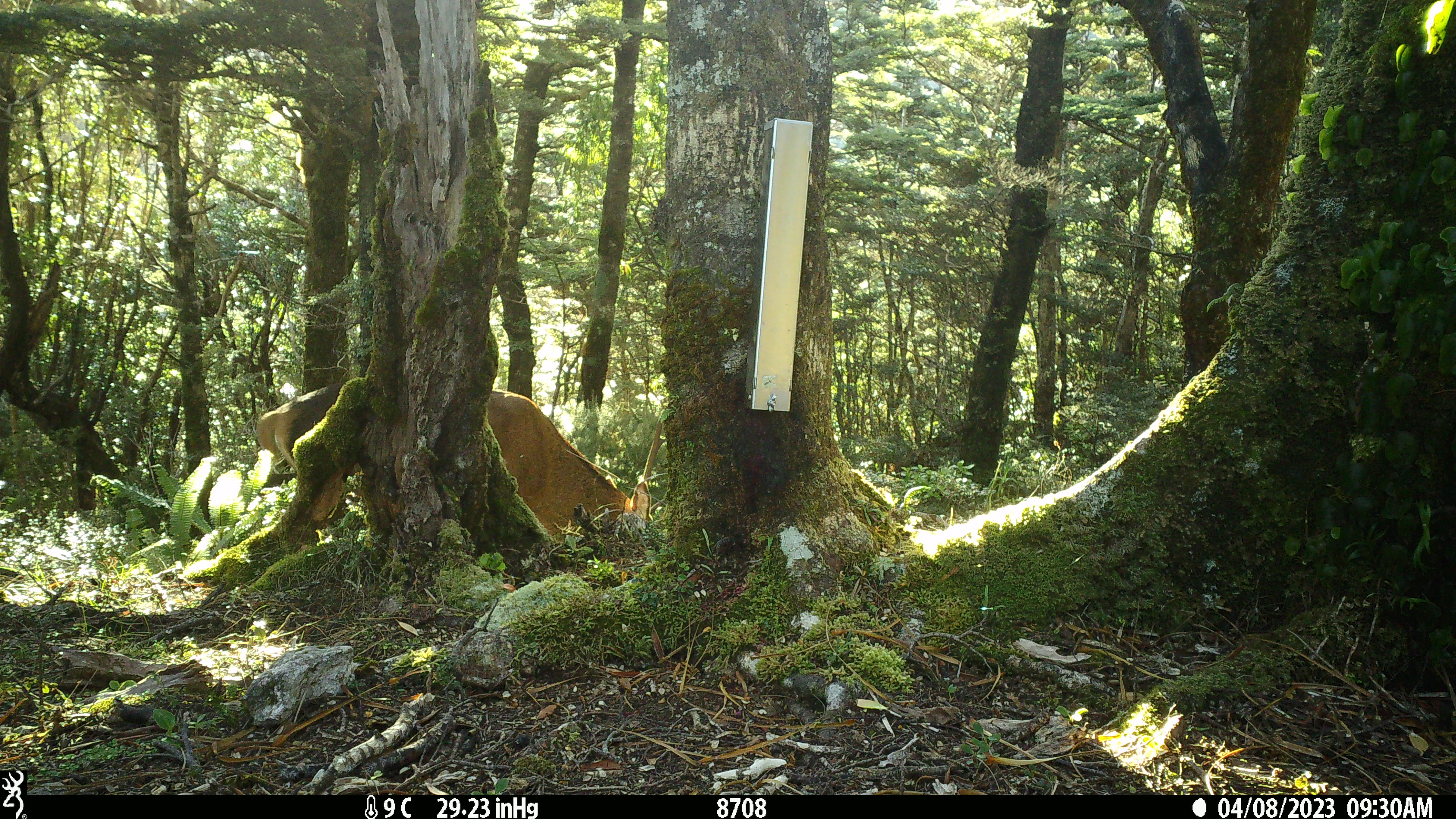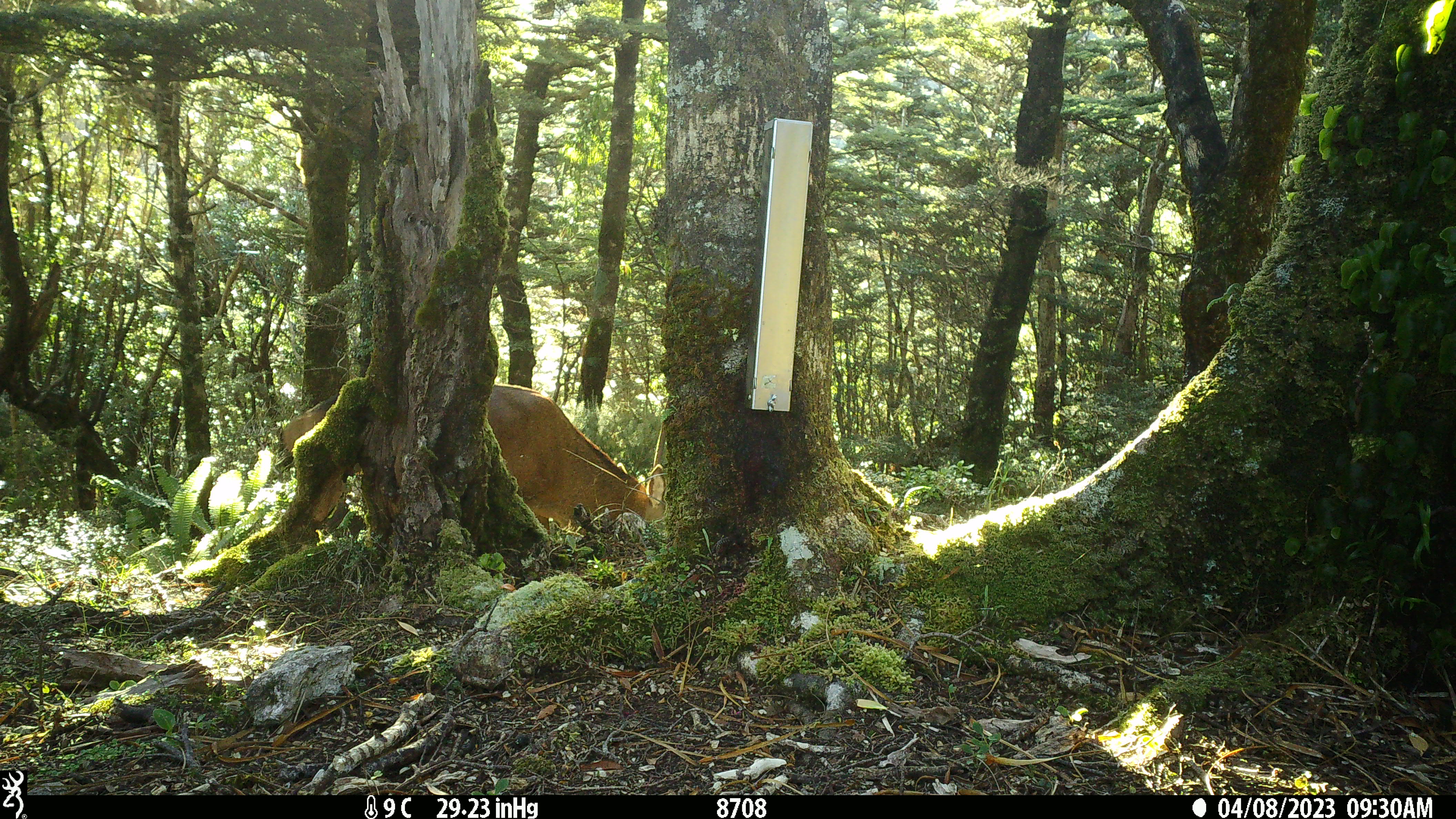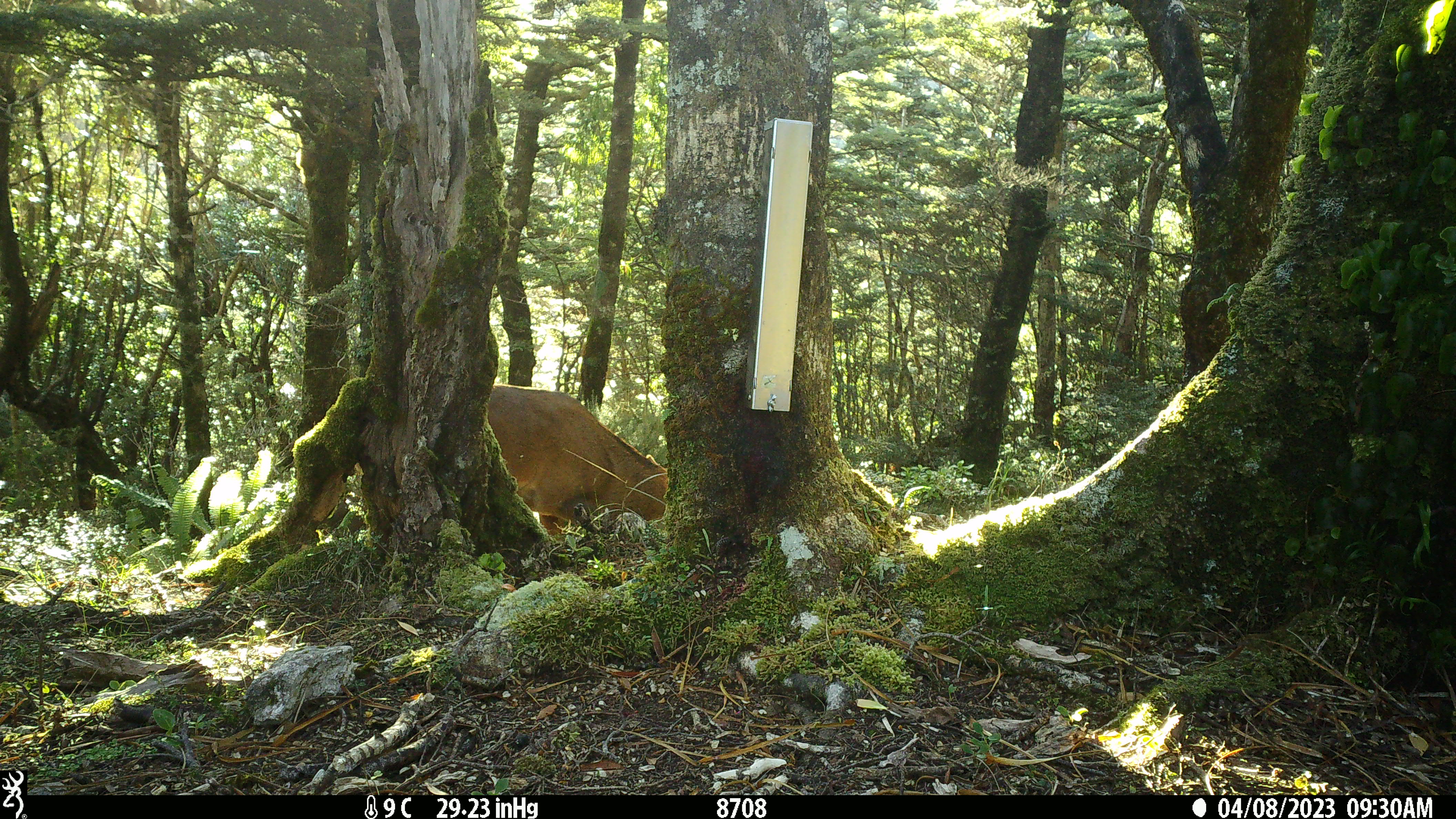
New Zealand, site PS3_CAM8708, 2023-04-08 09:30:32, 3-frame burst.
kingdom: Animalia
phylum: Chordata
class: Mammalia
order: Artiodactyla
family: Cervidae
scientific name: Cervidae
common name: deer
Deer (Cervidae).